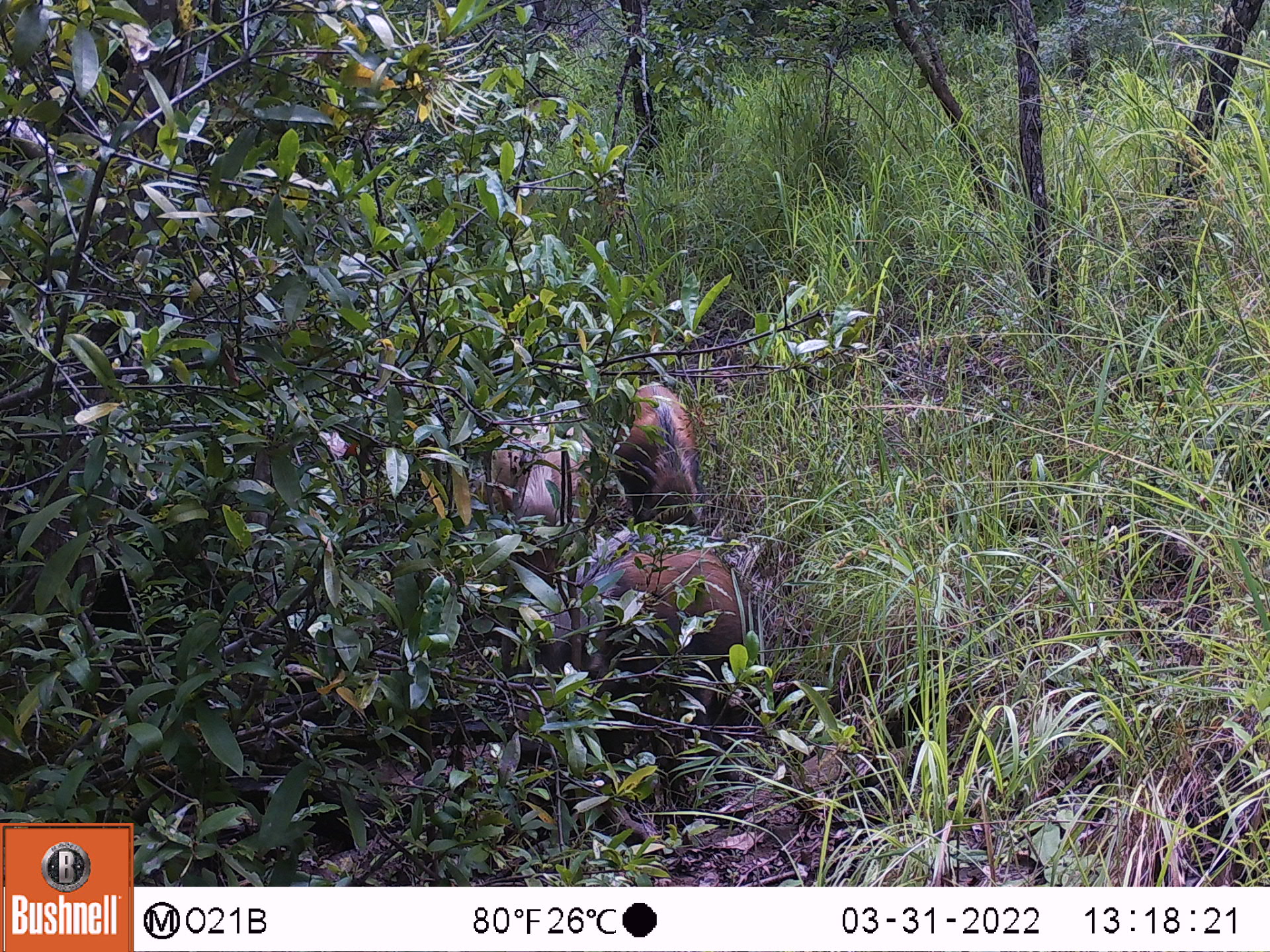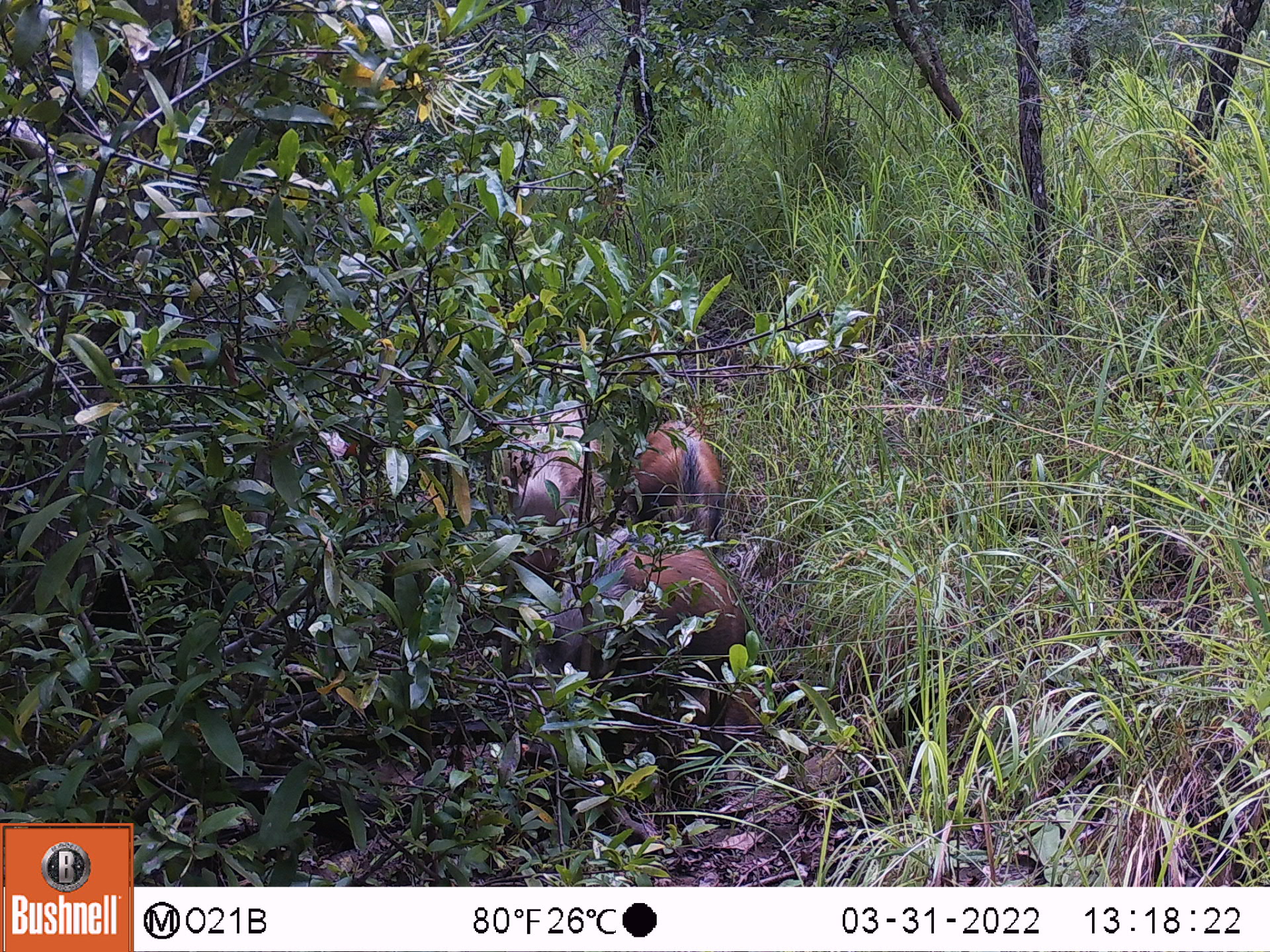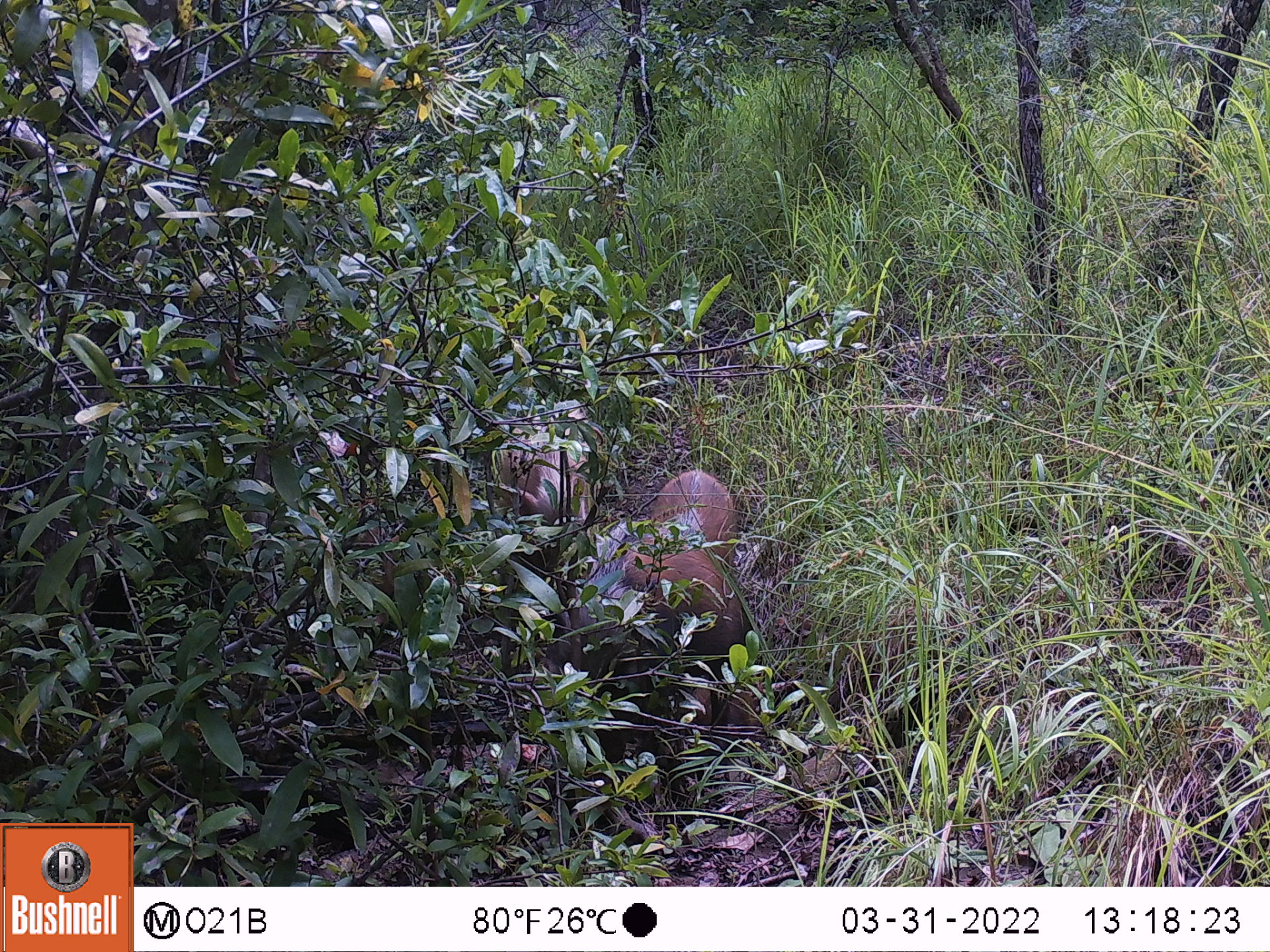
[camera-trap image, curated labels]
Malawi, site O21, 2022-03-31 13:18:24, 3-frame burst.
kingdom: Animalia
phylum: Chordata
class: Mammalia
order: Artiodactyla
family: Suidae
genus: Potamochoerus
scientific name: Potamochoerus larvatus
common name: bushpig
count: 3